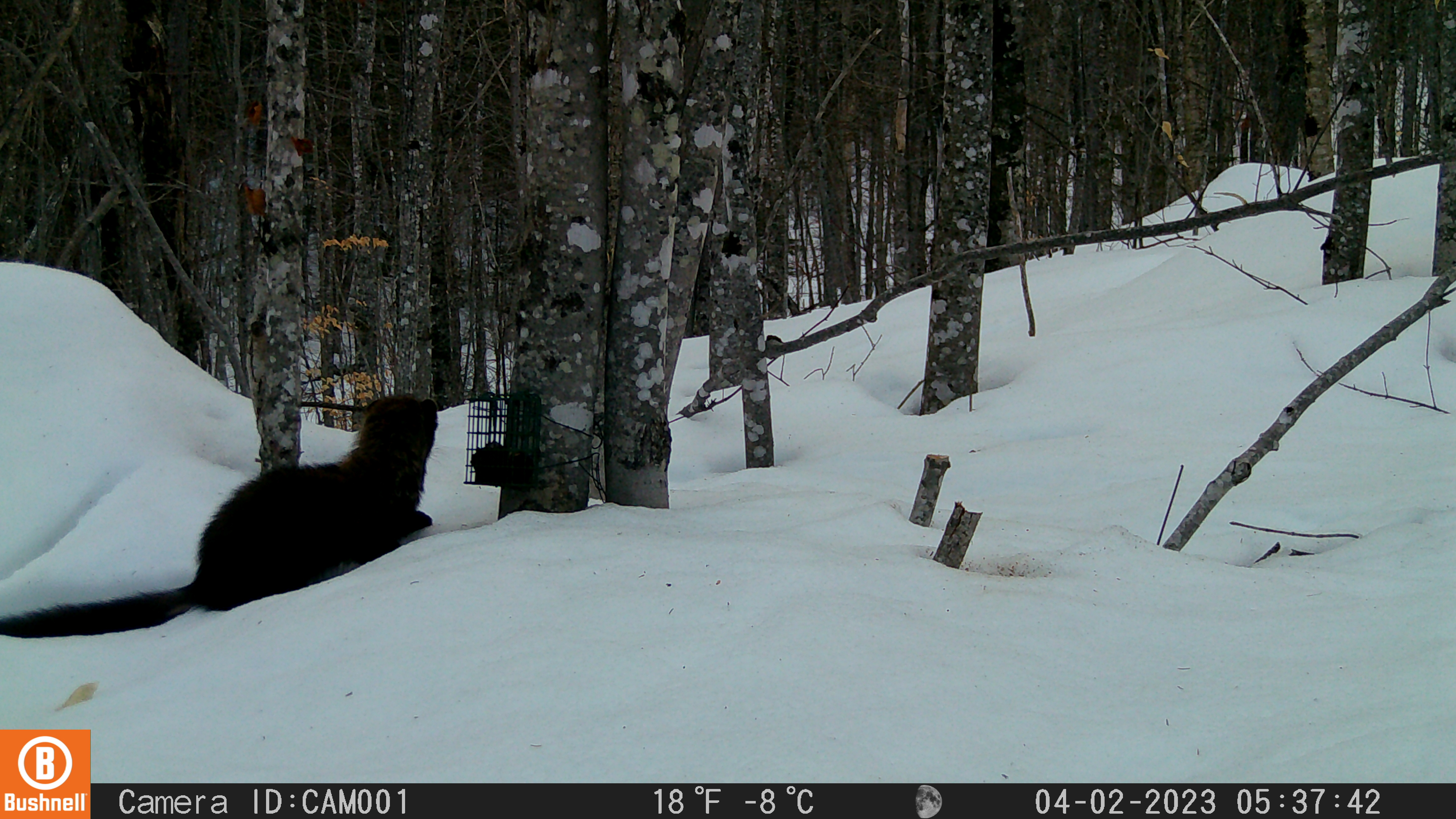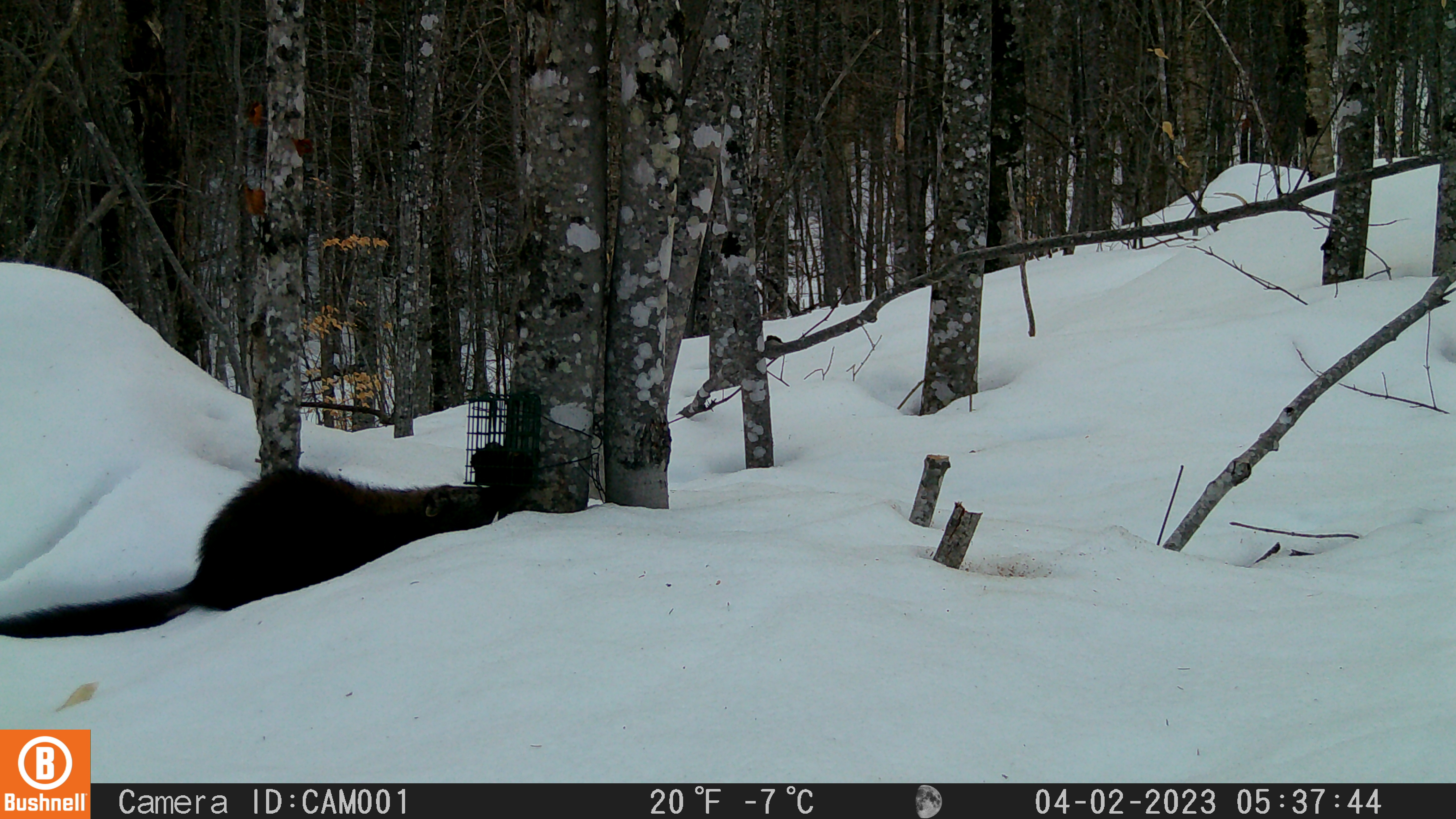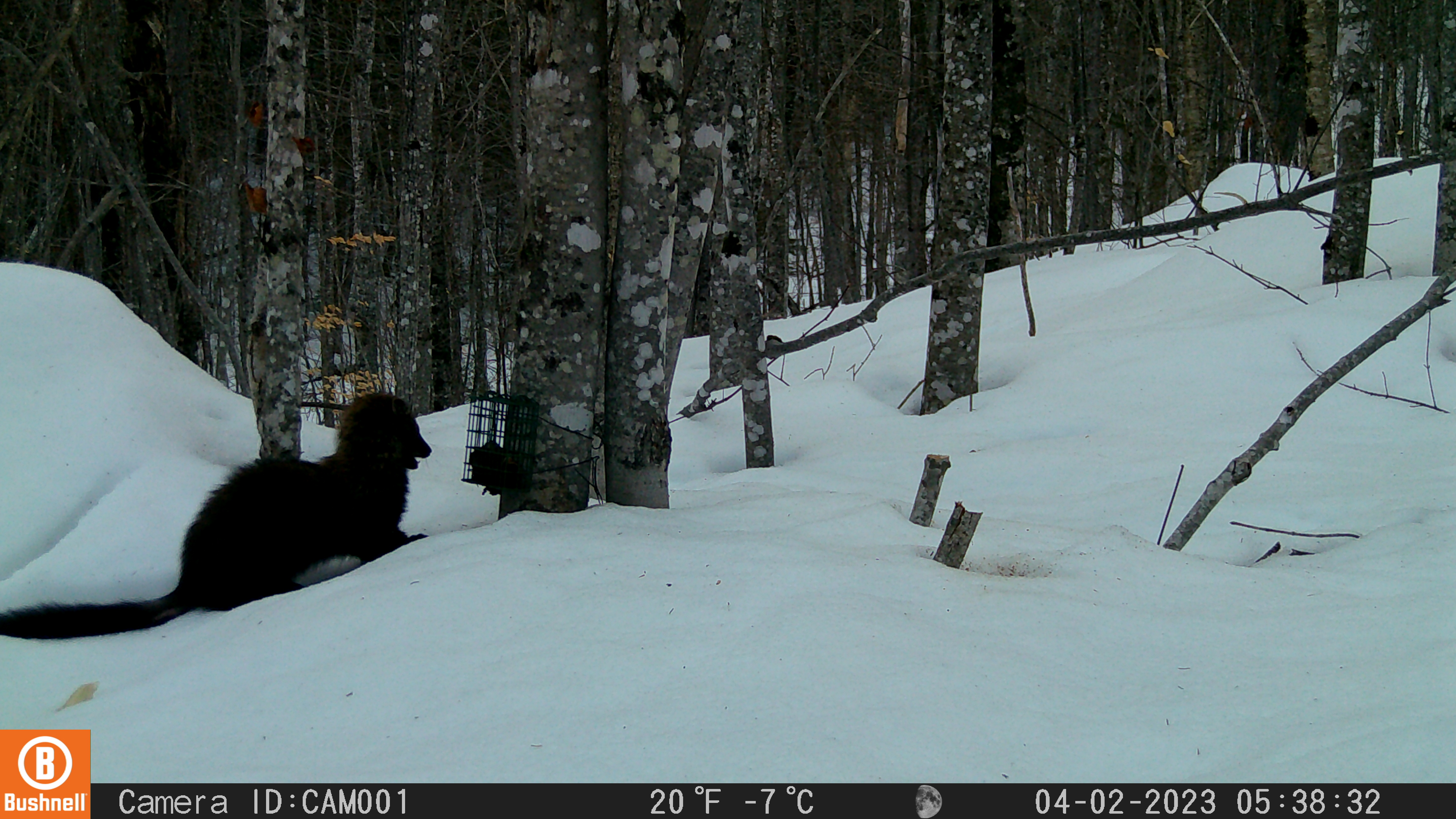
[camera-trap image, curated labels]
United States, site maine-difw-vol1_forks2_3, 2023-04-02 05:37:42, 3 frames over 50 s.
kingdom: Animalia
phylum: Chordata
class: Mammalia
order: Carnivora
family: Mustelidae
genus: Pekania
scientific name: Pekania pennanti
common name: fisher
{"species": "fisher (Pekania pennanti)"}